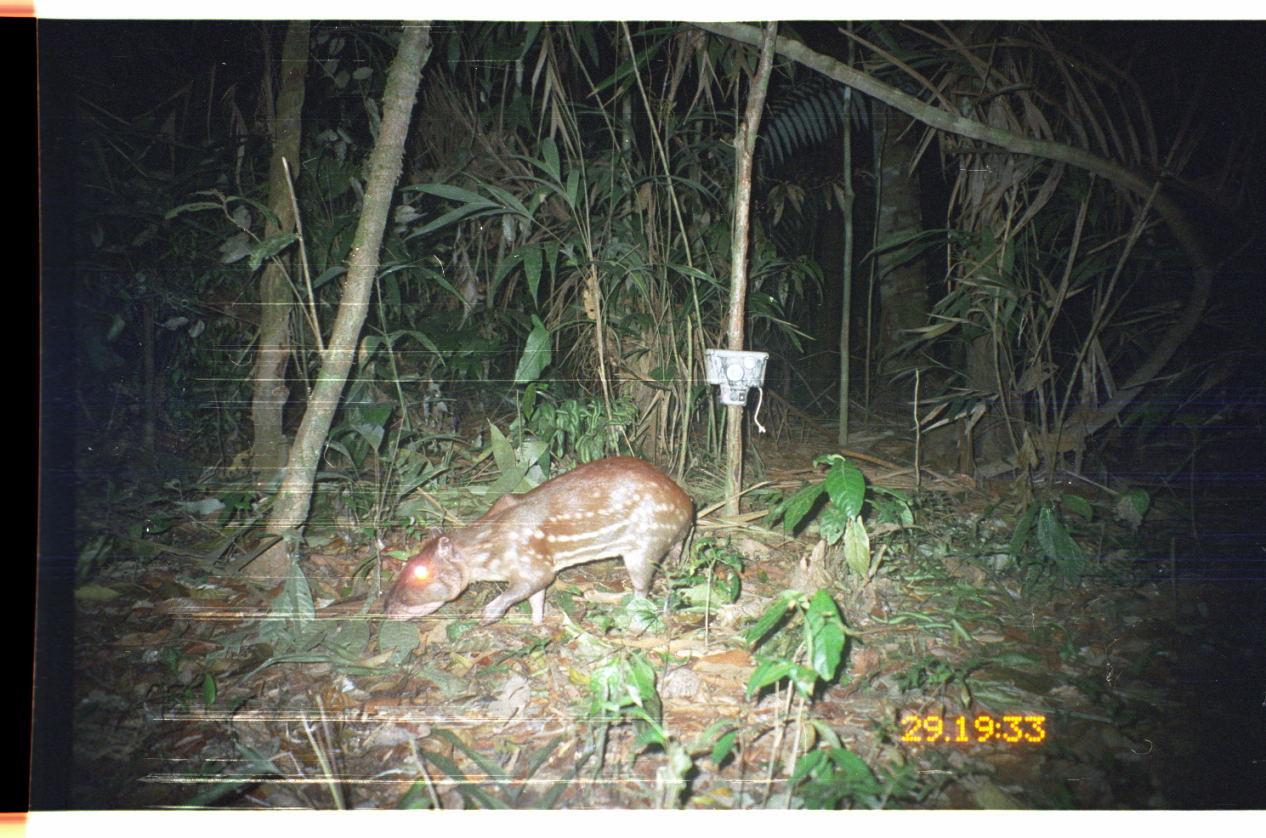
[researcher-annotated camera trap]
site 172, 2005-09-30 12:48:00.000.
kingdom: Animalia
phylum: Chordata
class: Mammalia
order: Rodentia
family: Cuniculidae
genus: Cuniculus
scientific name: Cuniculus paca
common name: spotted paca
Cuniculus paca (spotted paca).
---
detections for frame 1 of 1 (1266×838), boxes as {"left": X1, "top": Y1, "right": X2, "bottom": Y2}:
cuniculus paca: {"left": 380, "top": 455, "right": 695, "bottom": 633}